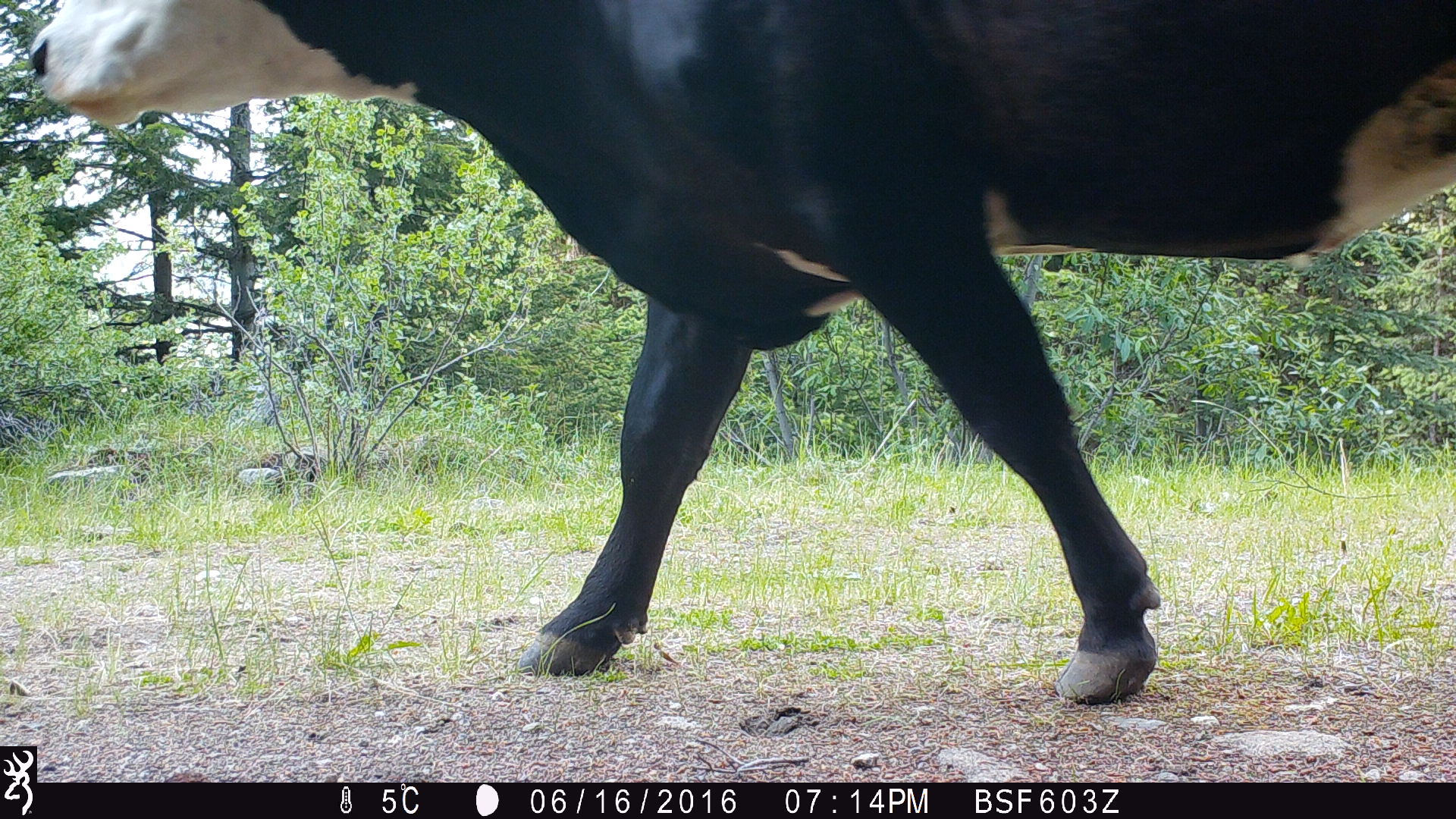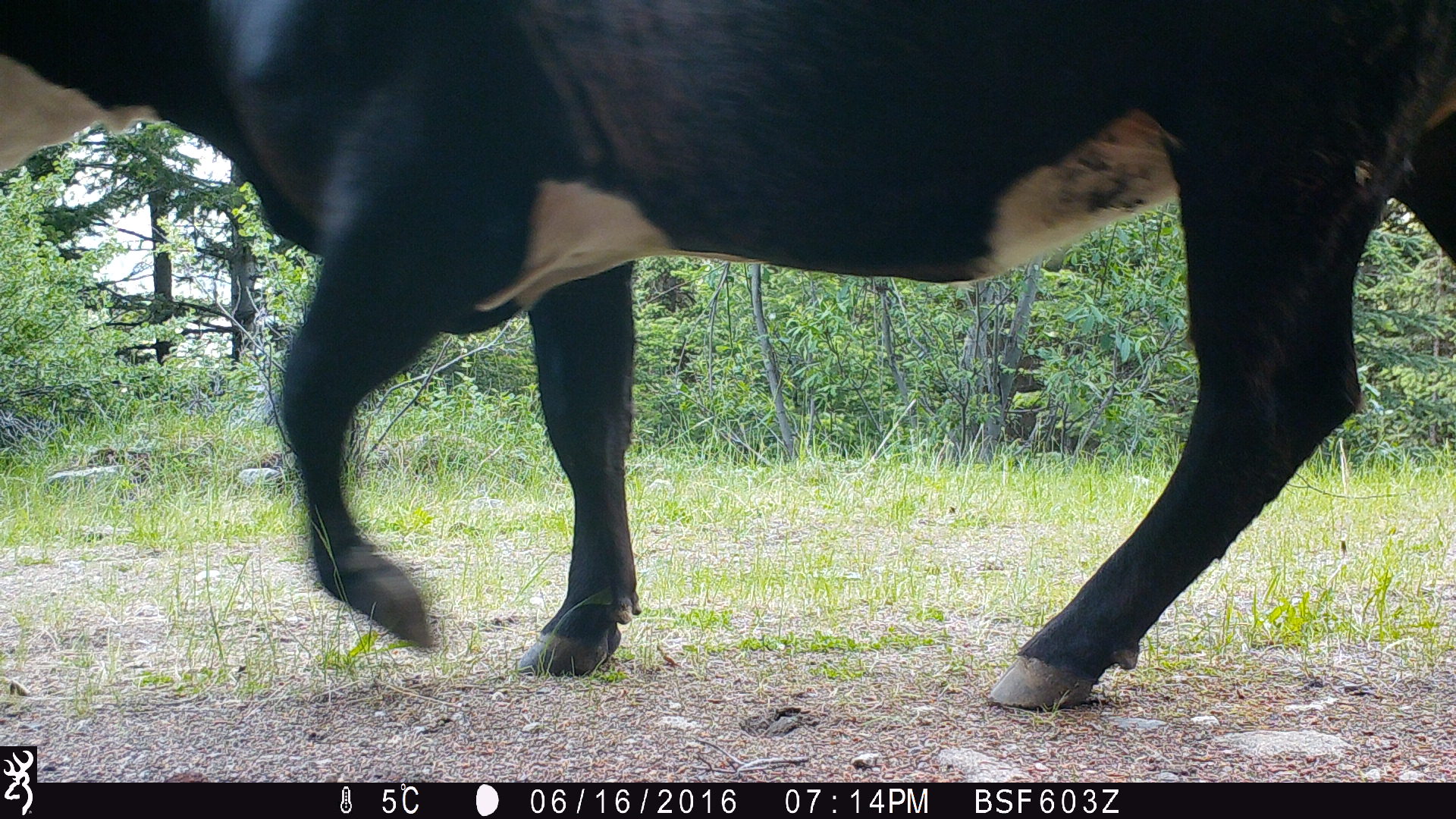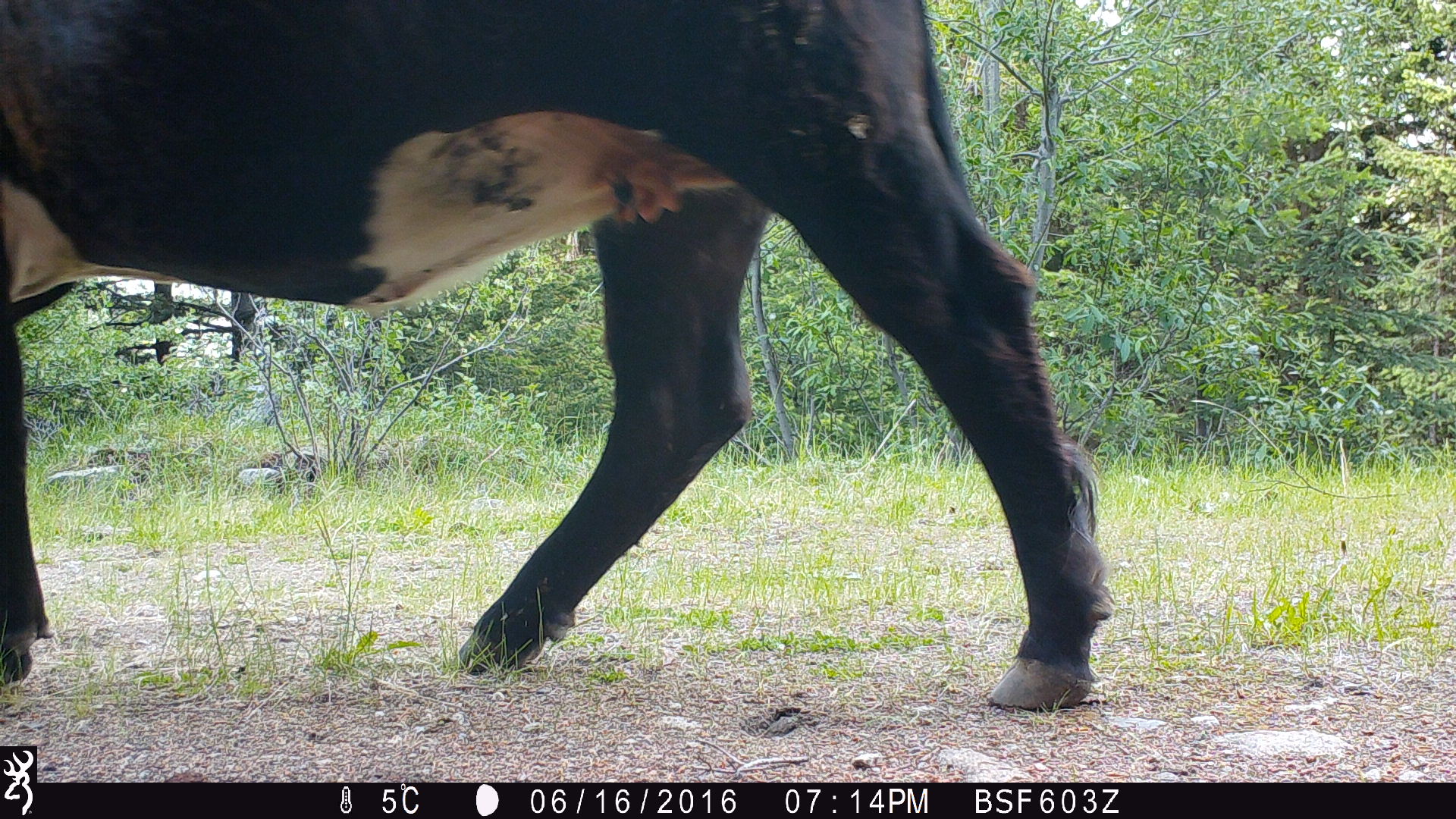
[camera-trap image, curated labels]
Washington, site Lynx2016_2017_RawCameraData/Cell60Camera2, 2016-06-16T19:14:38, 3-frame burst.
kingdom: Animalia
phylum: Chordata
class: Mammalia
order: Artiodactyla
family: Bovidae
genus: Bos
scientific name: Bos taurus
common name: domestic cattle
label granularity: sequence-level